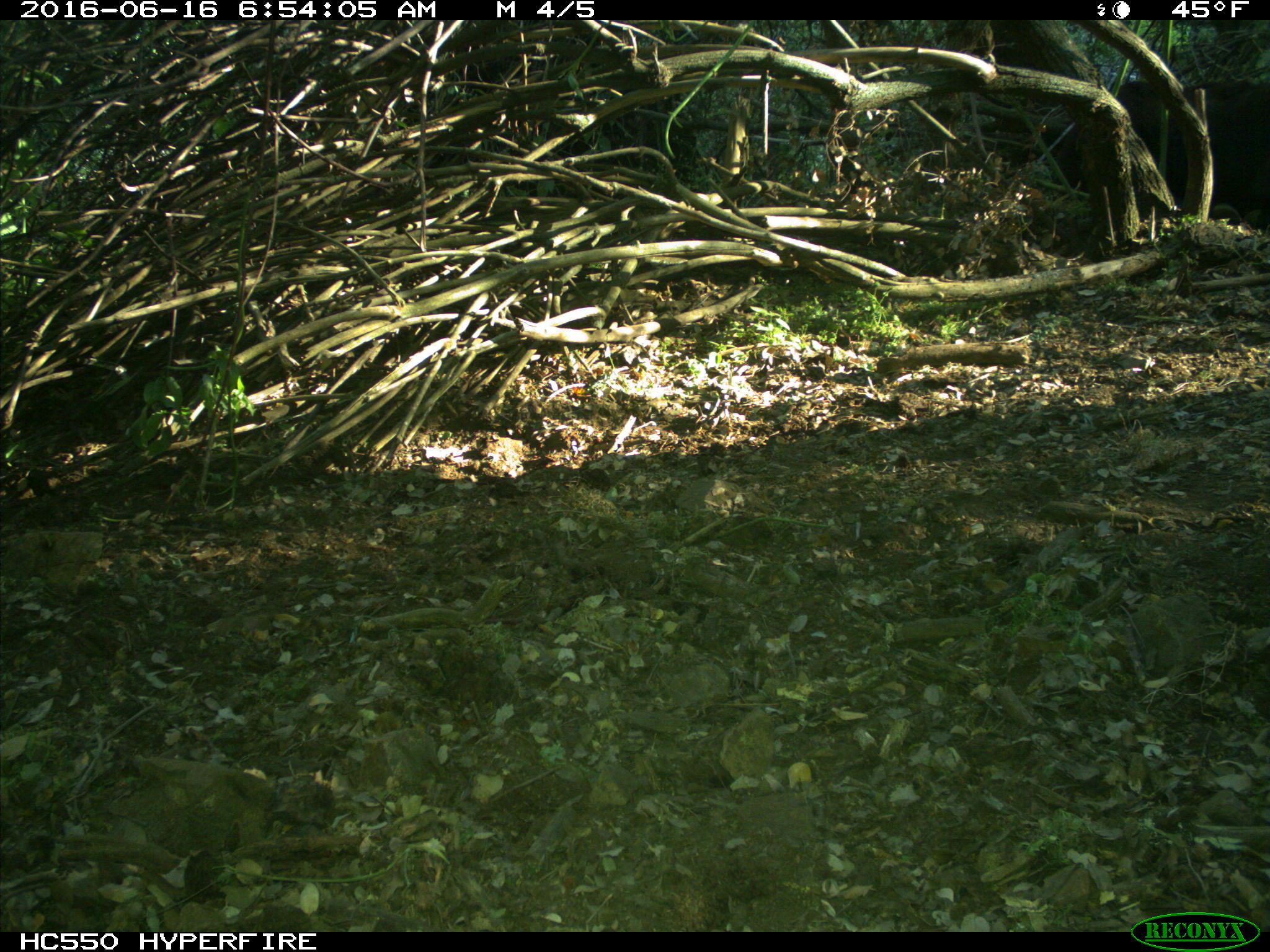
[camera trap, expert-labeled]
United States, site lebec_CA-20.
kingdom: Animalia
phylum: Chordata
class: Mammalia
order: Artiodactyla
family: Bovidae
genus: Bos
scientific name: Bos taurus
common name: domestic cow